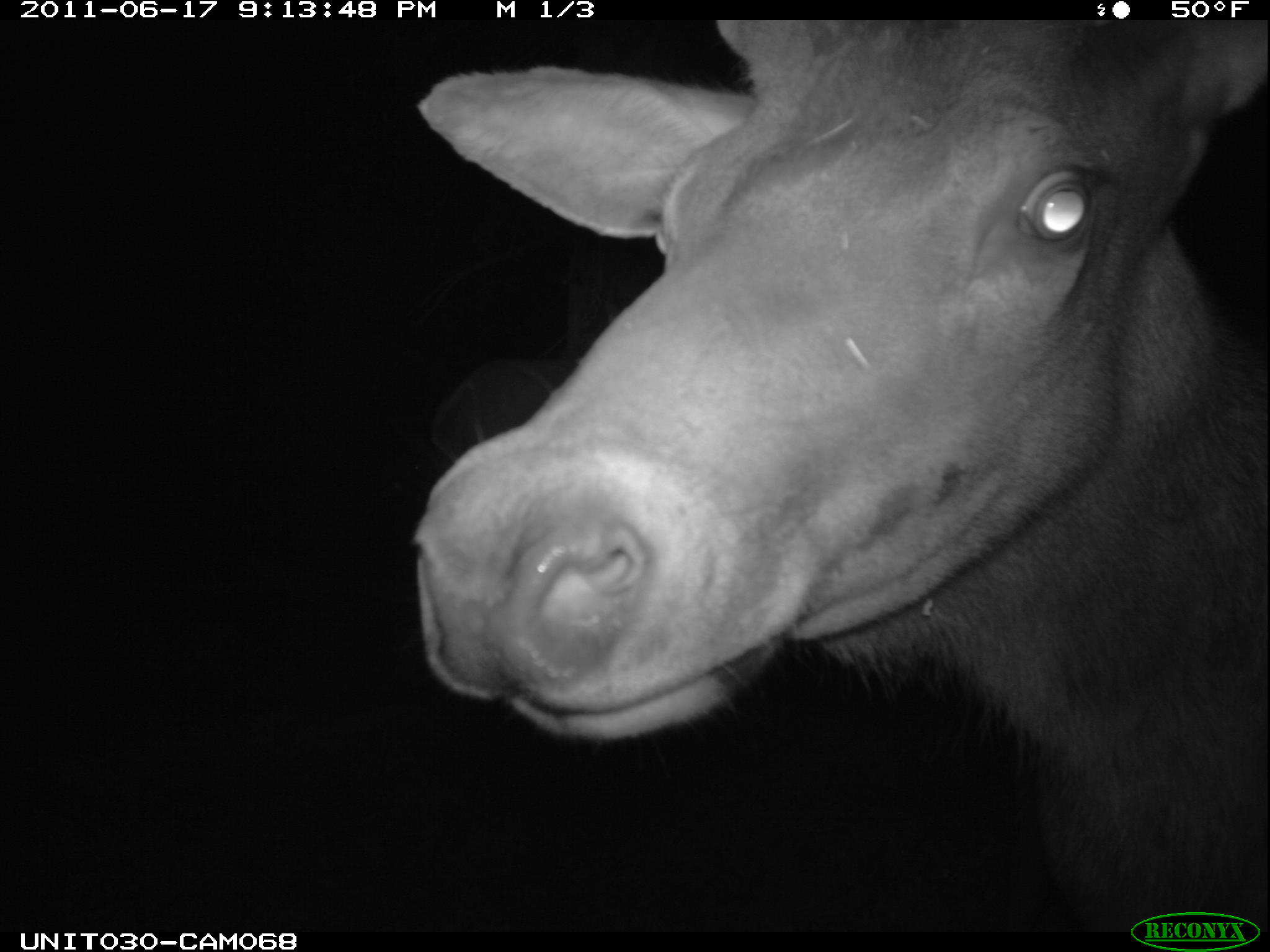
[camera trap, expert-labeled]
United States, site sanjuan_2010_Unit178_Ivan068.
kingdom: Animalia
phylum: Chordata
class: Mammalia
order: Artiodactyla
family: Cervidae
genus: Cervus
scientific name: Cervus elaphus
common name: red deer